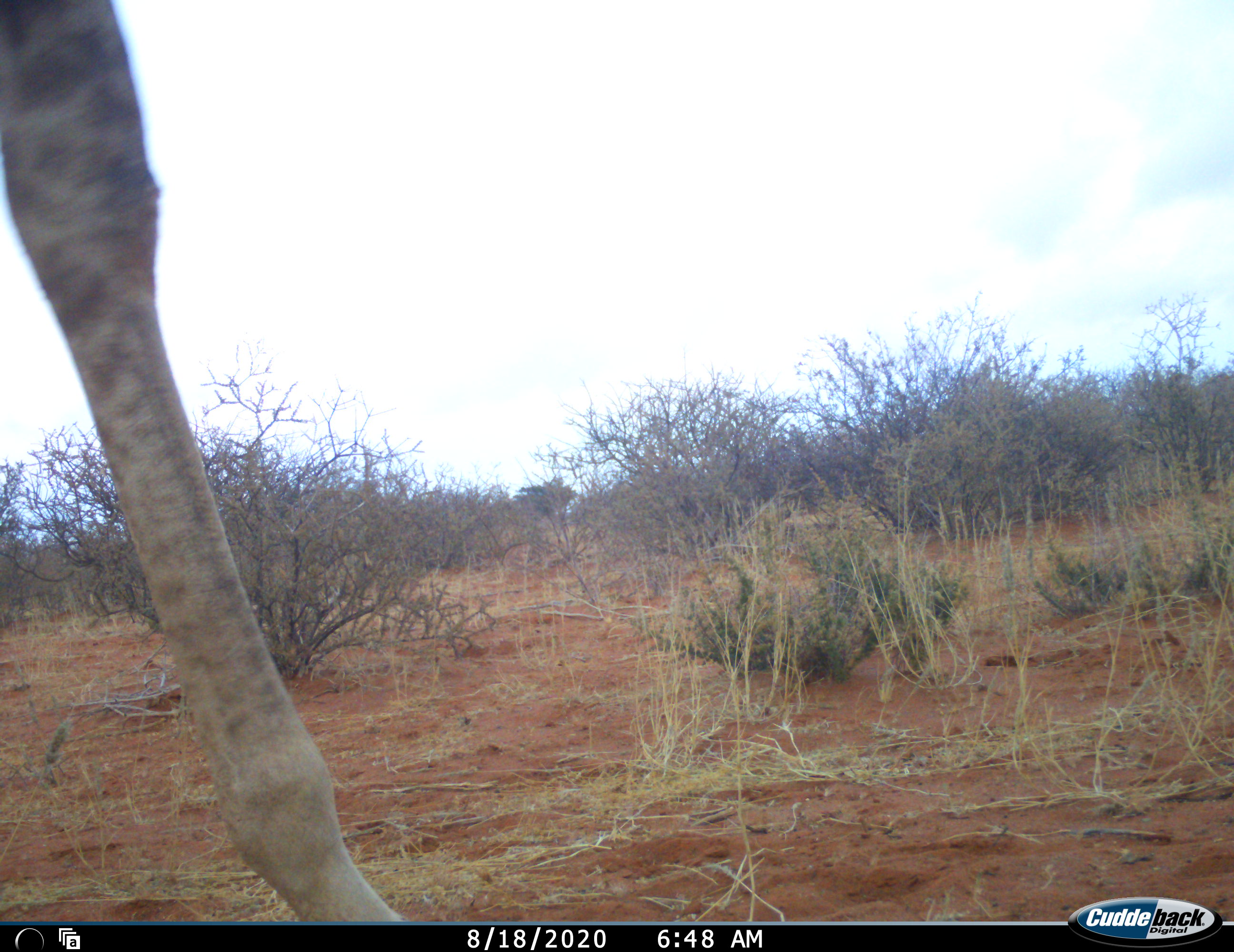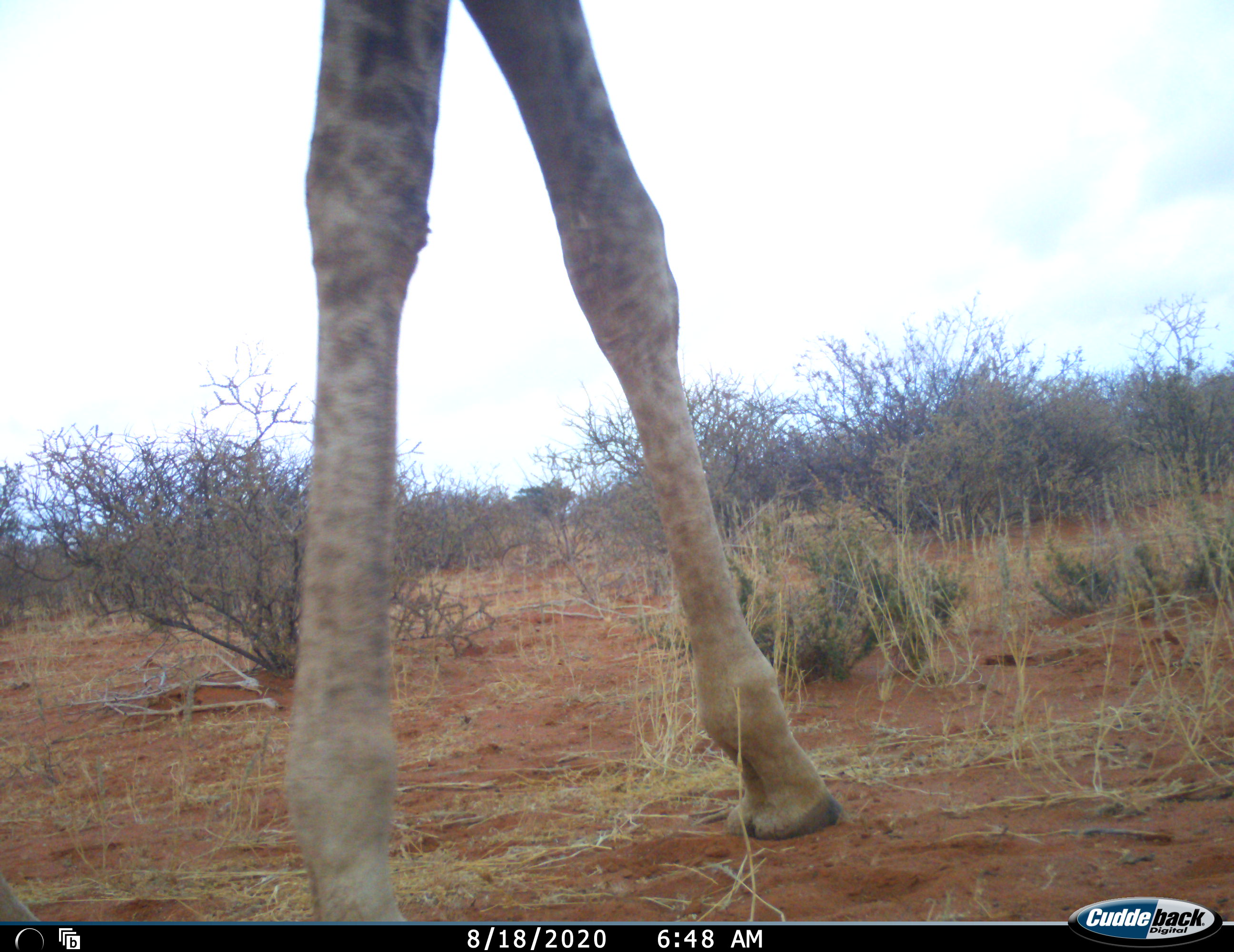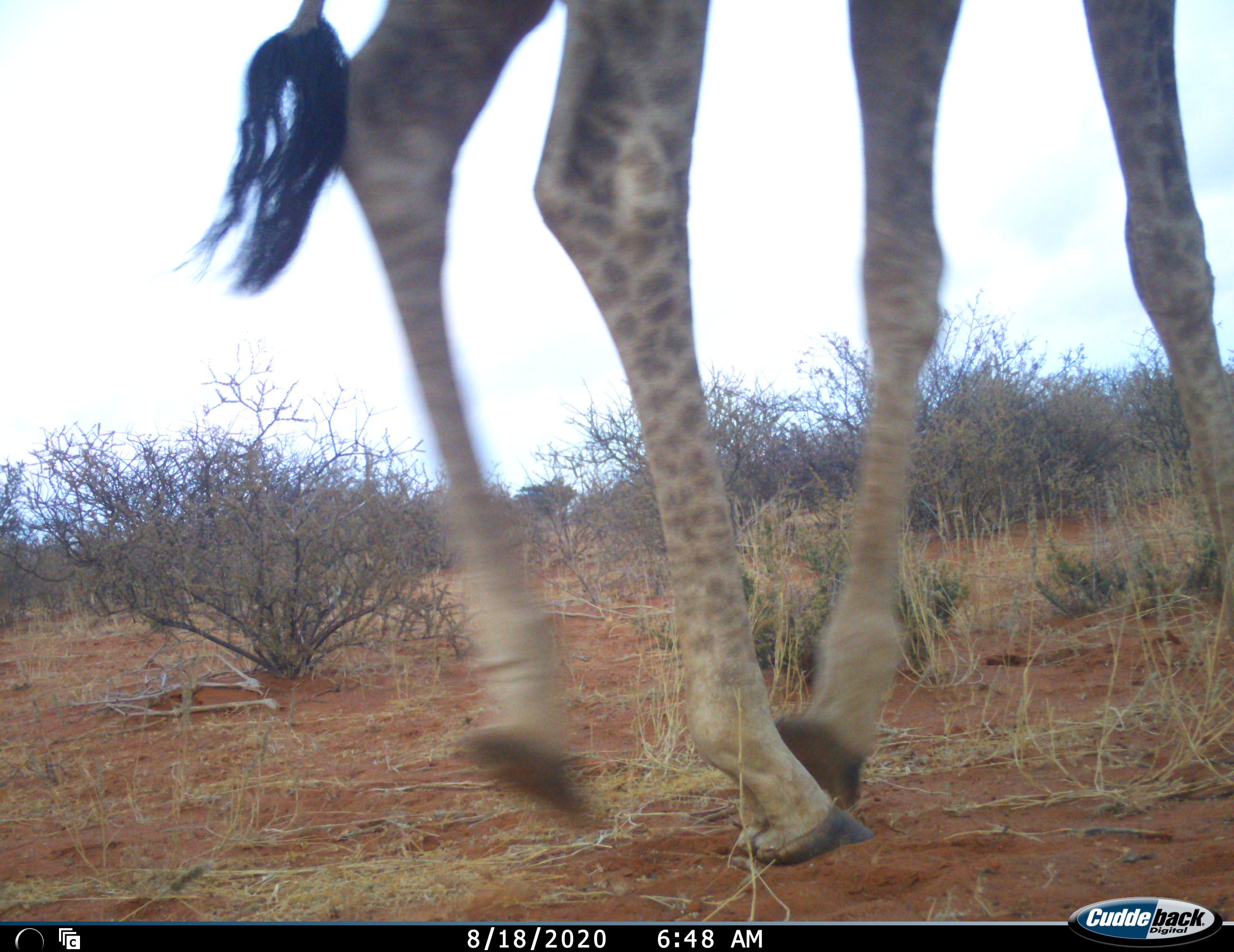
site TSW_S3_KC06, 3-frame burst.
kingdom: Animalia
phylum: Chordata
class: Mammalia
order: Artiodactyla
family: Giraffidae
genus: Giraffa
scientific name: Giraffa camelopardalis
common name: giraffe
Giraffe (Giraffa camelopardalis), count 1. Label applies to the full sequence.